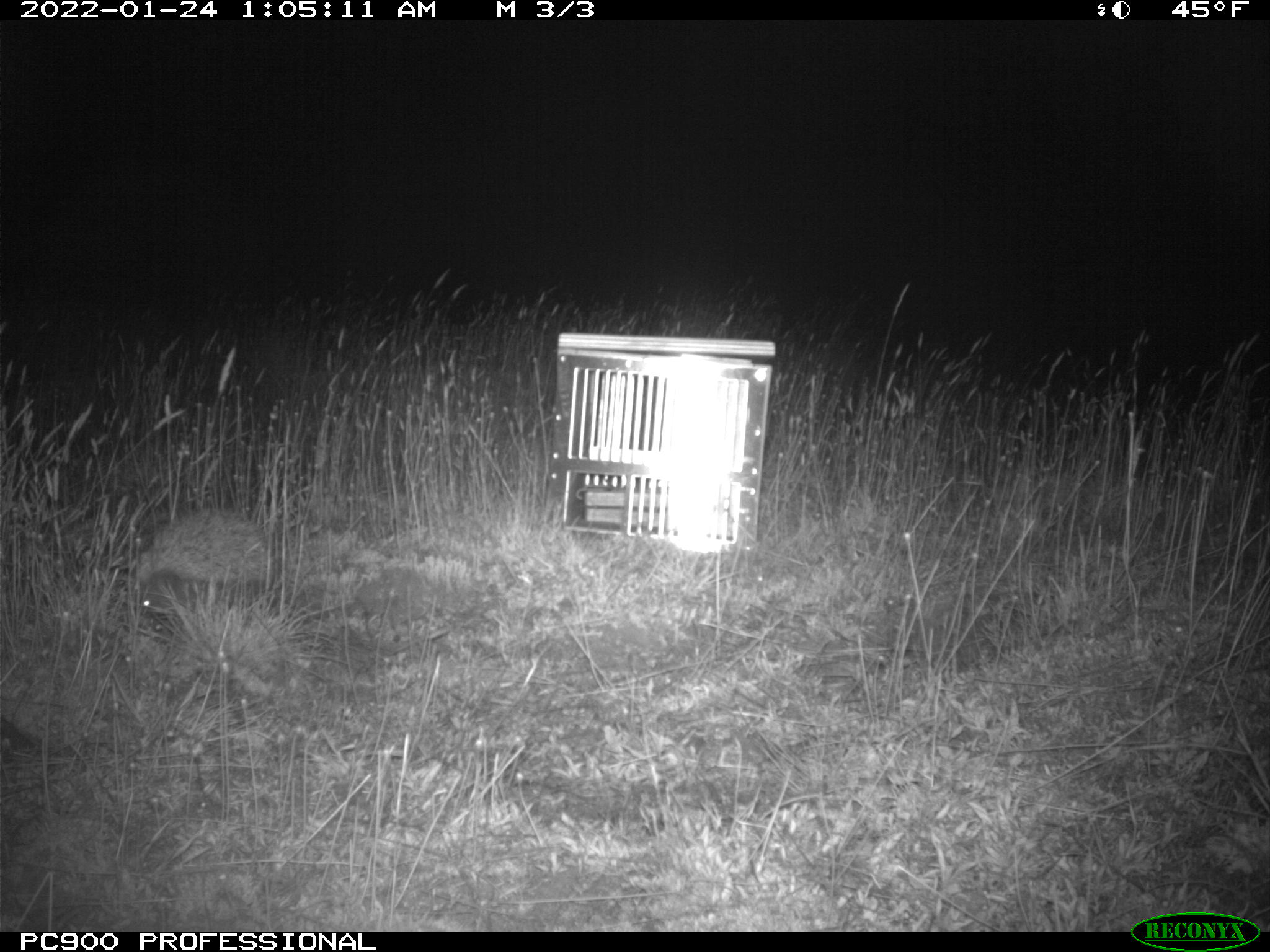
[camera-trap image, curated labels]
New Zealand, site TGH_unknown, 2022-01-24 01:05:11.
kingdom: Animalia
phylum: Chordata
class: Mammalia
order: Eulipotyphla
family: Erinaceidae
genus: Erinaceus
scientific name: Erinaceus europaeus europaeus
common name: european hedgehog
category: hedgehog